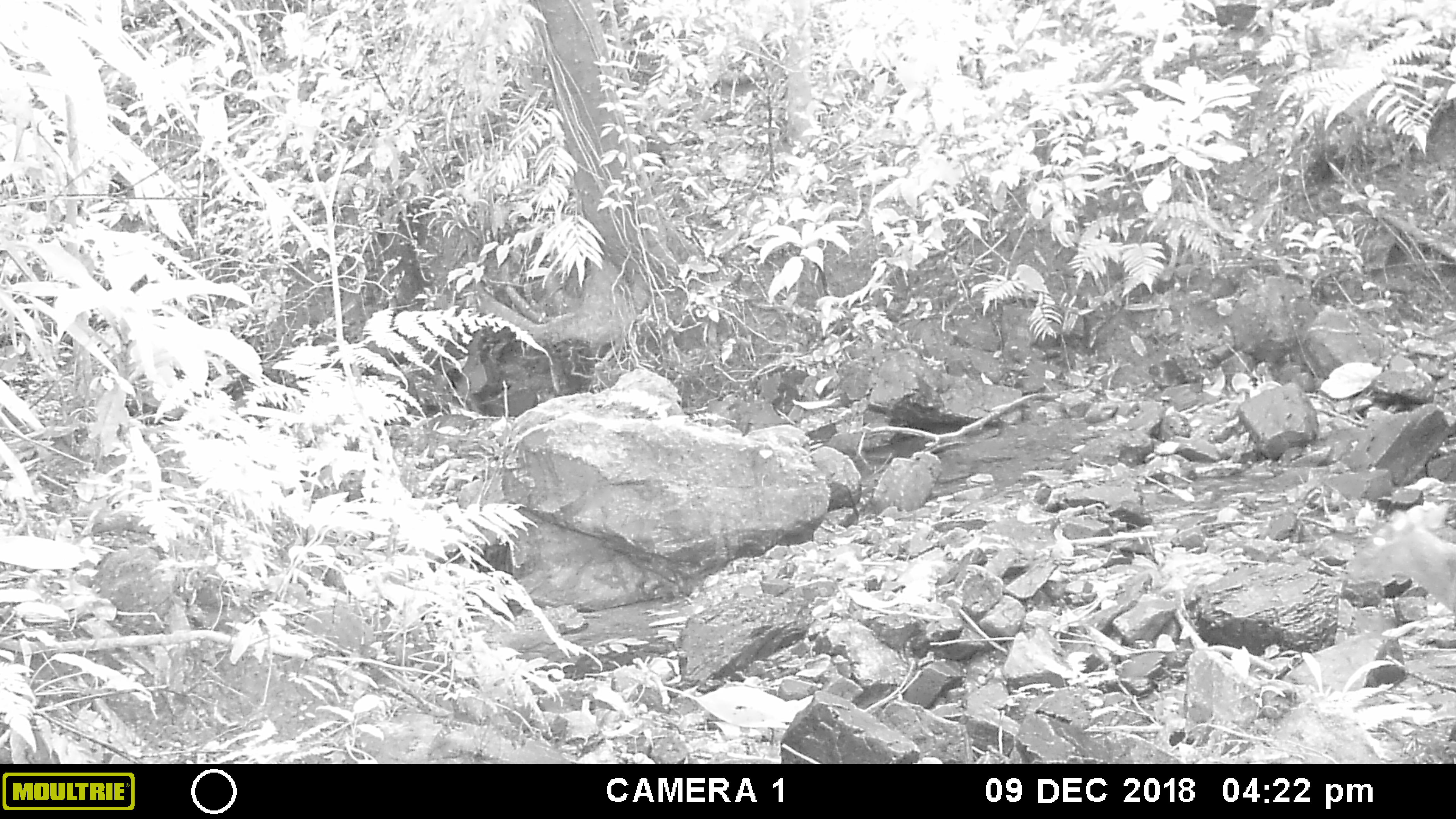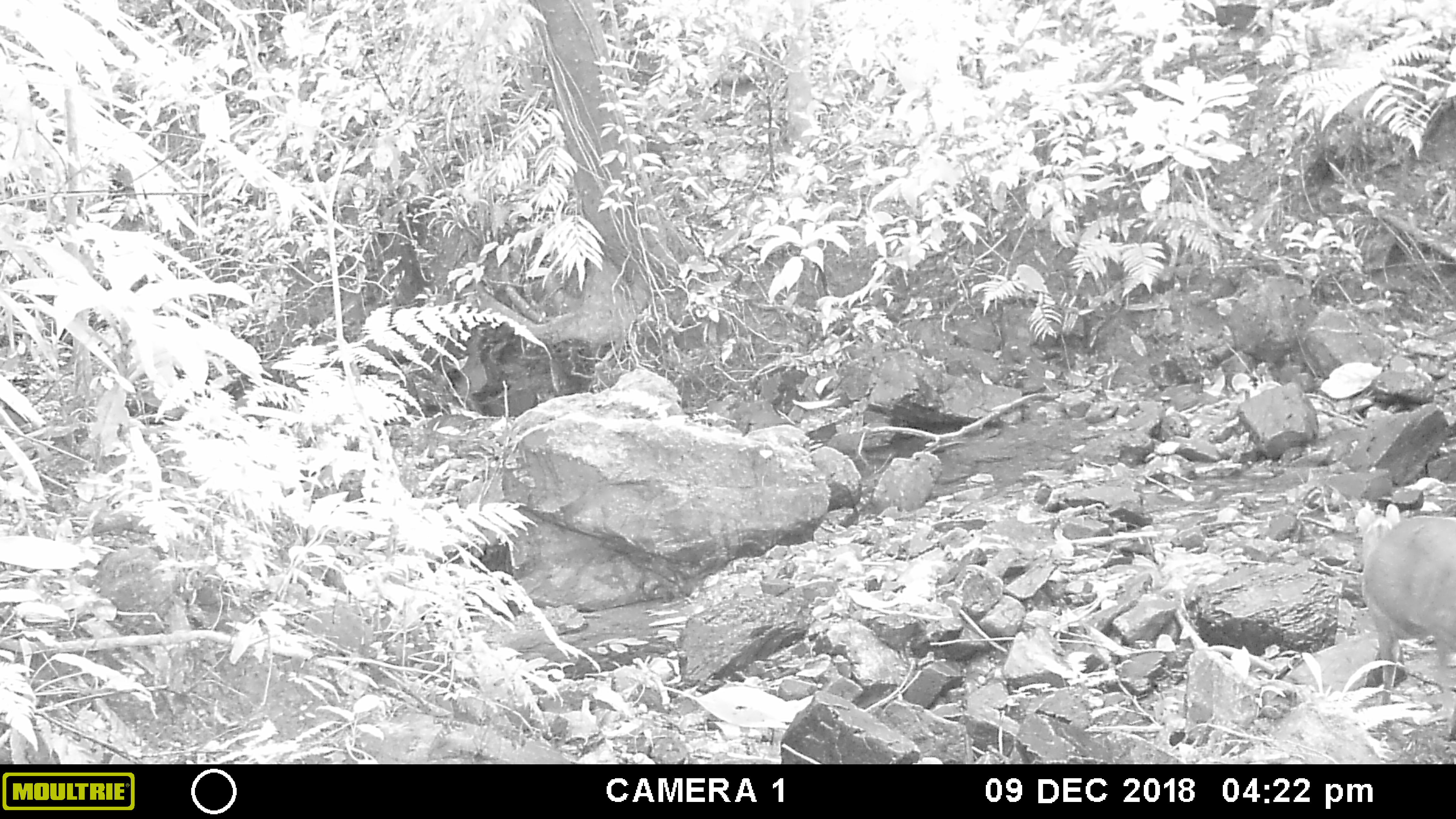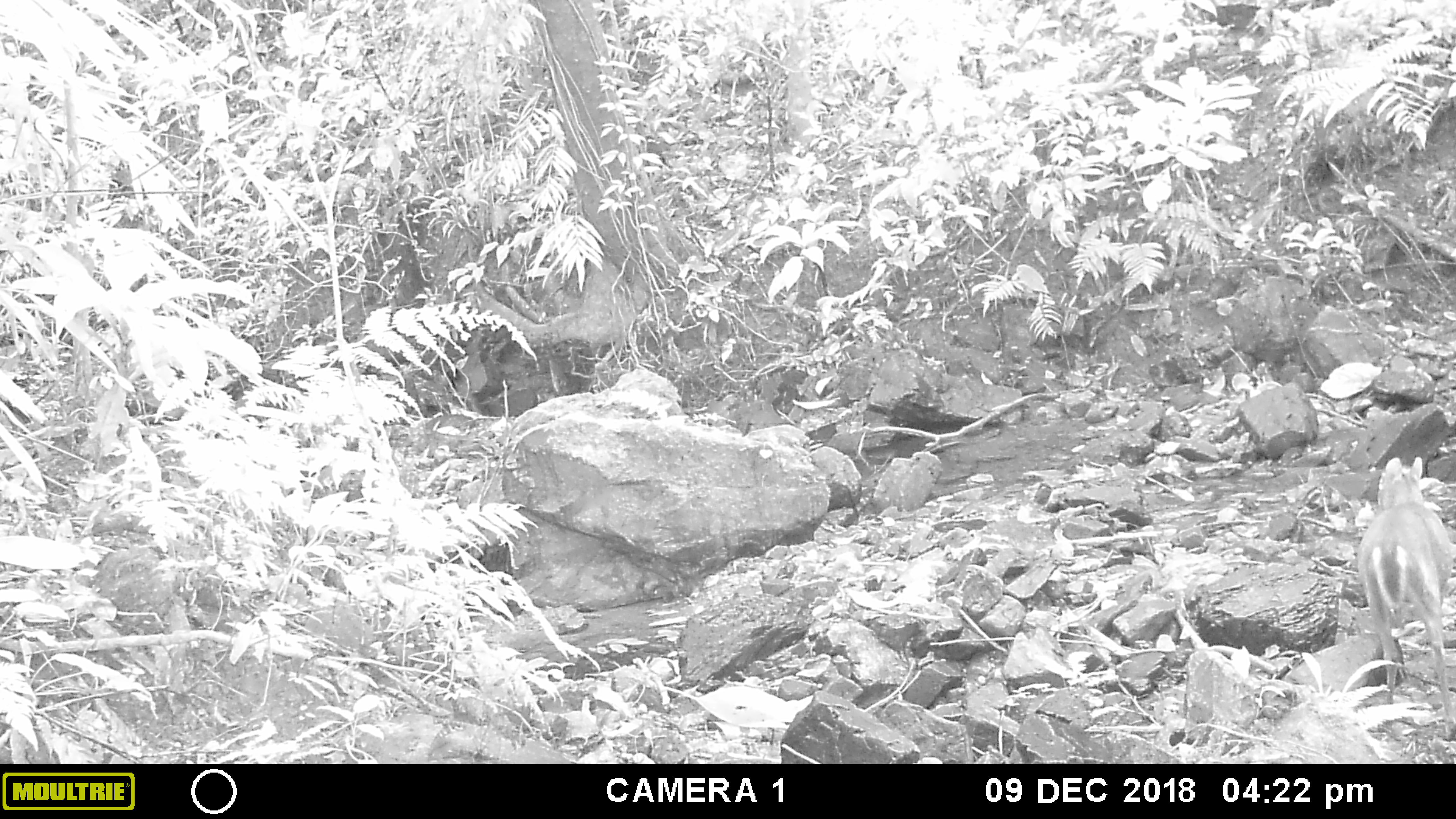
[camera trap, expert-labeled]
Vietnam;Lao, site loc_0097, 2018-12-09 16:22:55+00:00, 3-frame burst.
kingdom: Animalia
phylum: Chordata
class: Mammalia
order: Artiodactyla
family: Cervidae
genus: Muntiacus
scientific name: Muntiacus rooseveltorum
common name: roosevelt's muntjac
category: roosevelts muntjac group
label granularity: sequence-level